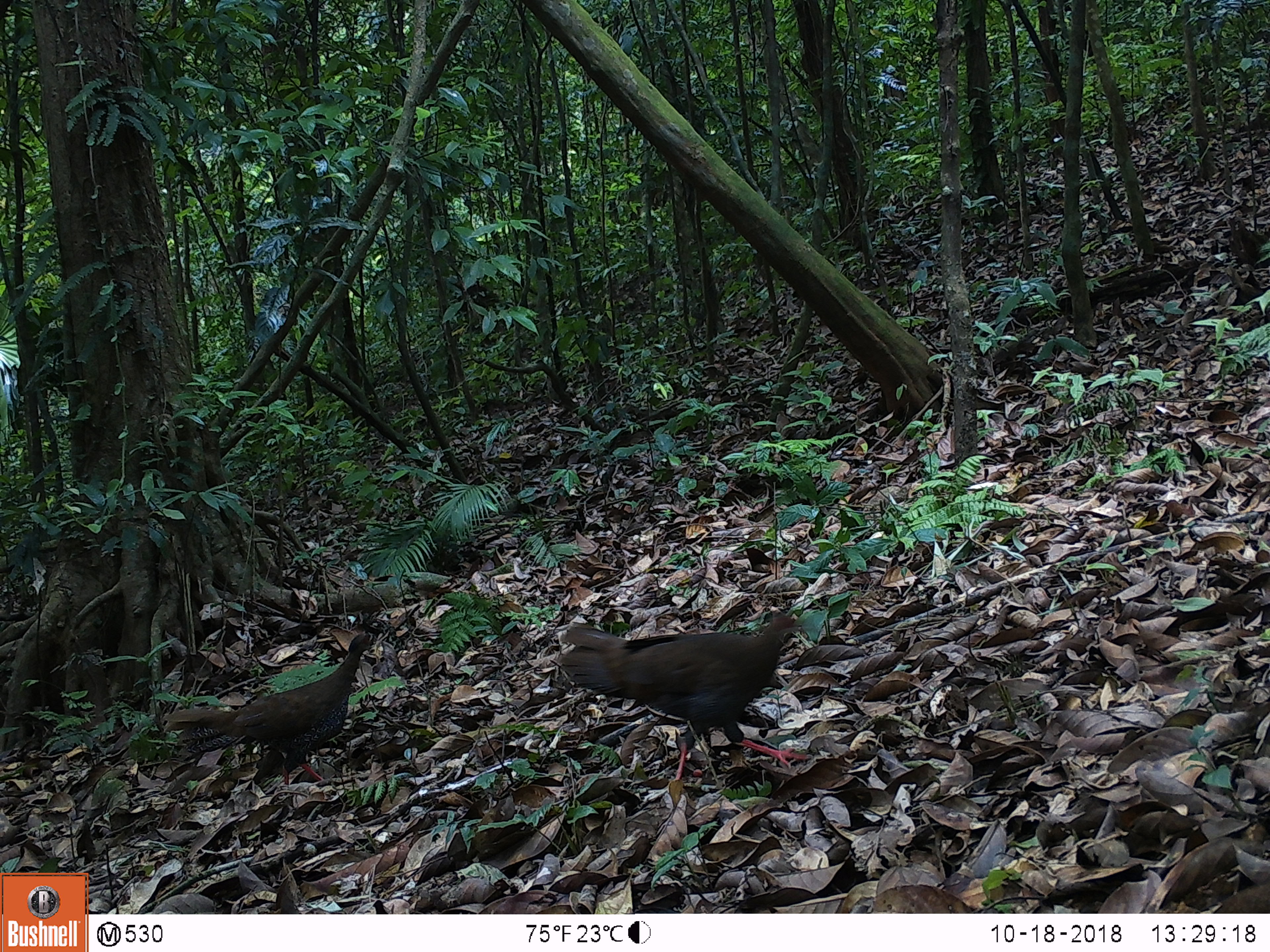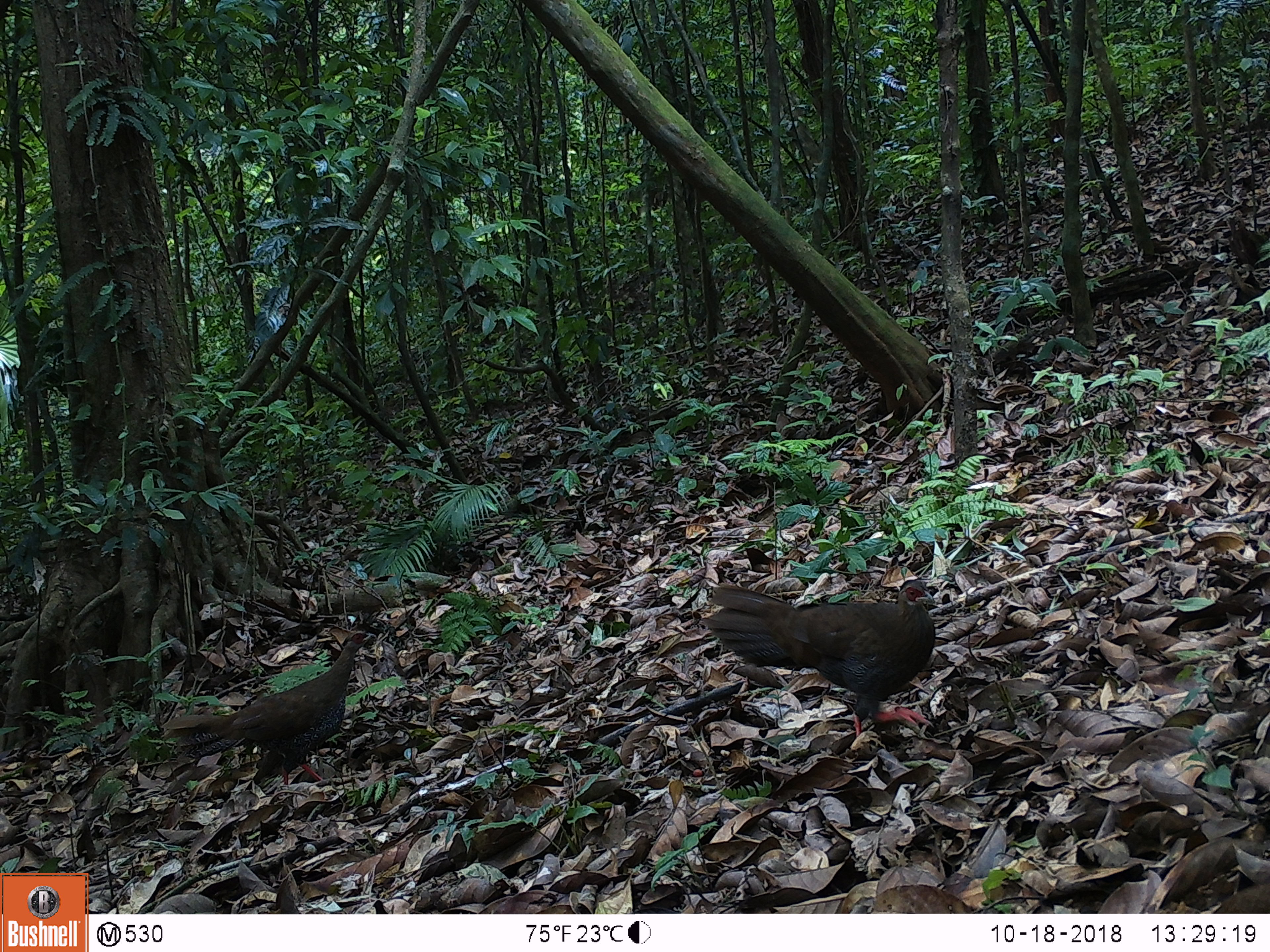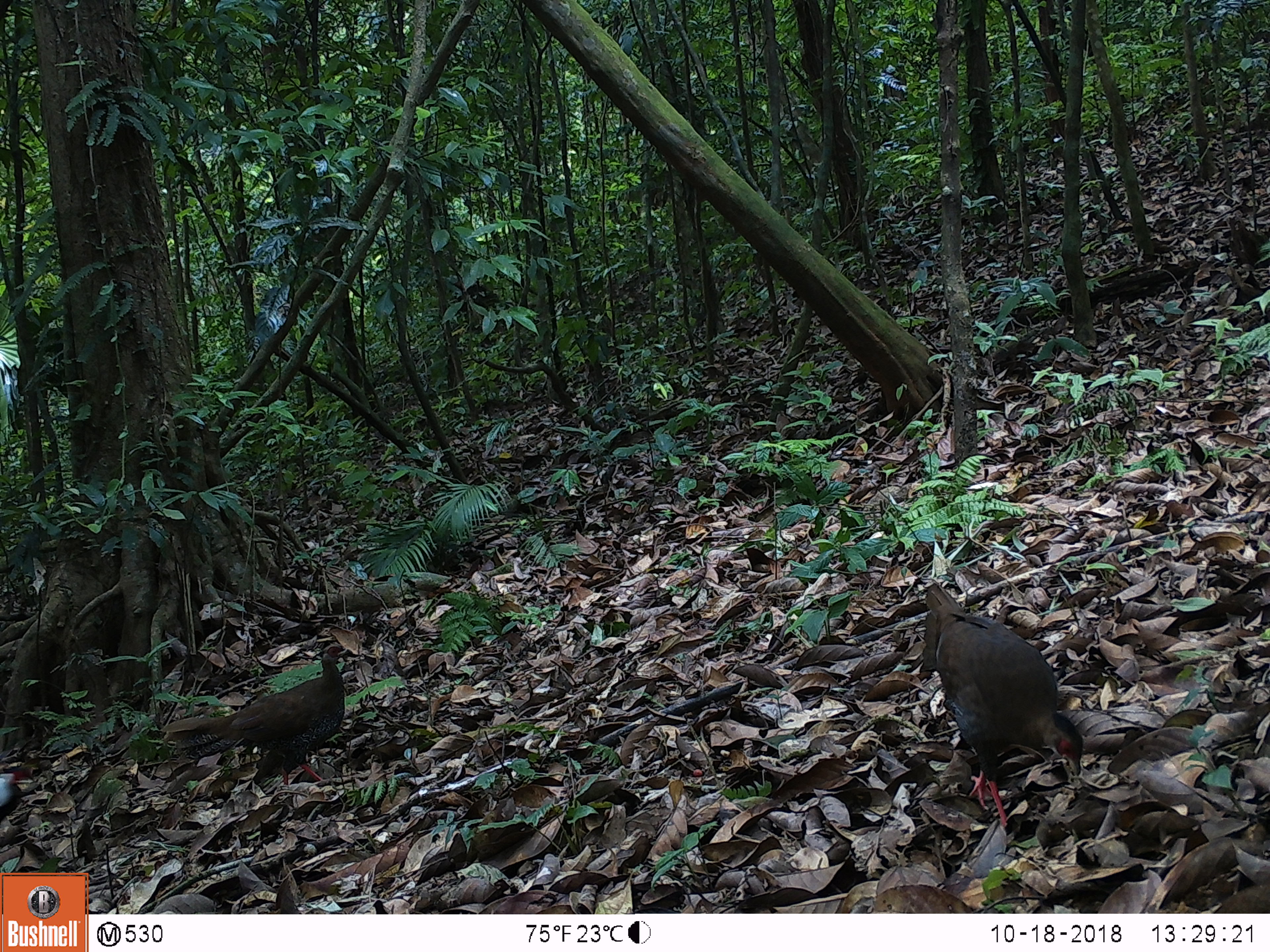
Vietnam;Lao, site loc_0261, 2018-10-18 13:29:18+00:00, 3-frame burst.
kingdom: Animalia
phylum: Chordata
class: Aves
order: Galliformes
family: Phasianidae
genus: Lophura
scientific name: Lophura nycthemera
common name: silver pheasant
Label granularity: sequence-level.